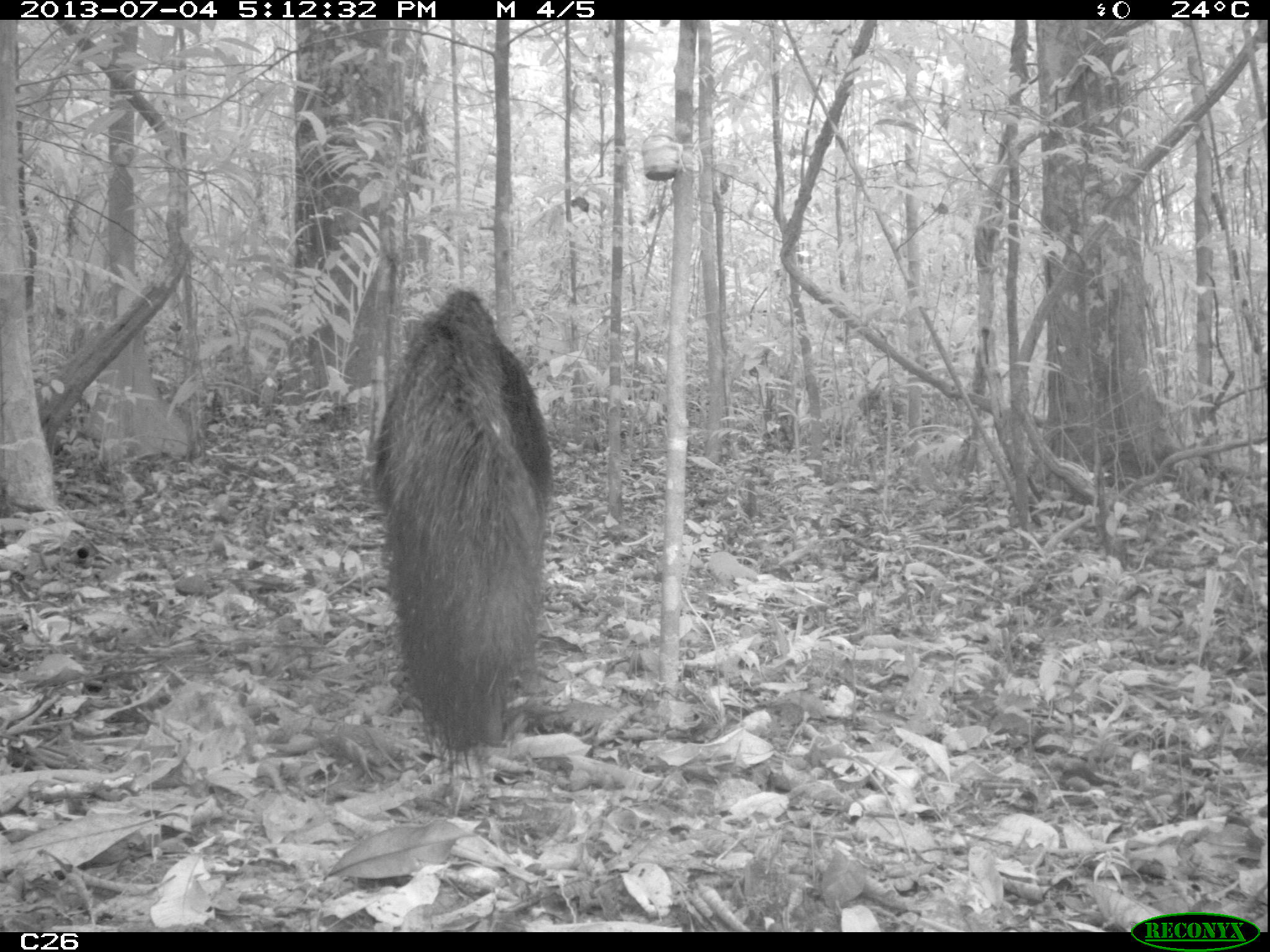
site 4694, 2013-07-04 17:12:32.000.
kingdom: Animalia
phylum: Chordata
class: Mammalia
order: Pilosa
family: Myrmecophagidae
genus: Myrmecophaga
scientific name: Myrmecophaga tridactyla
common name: giant anteater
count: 1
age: adult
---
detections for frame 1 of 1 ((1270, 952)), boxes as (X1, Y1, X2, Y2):
myrmecophaga tridactyla: (375, 290, 556, 759)